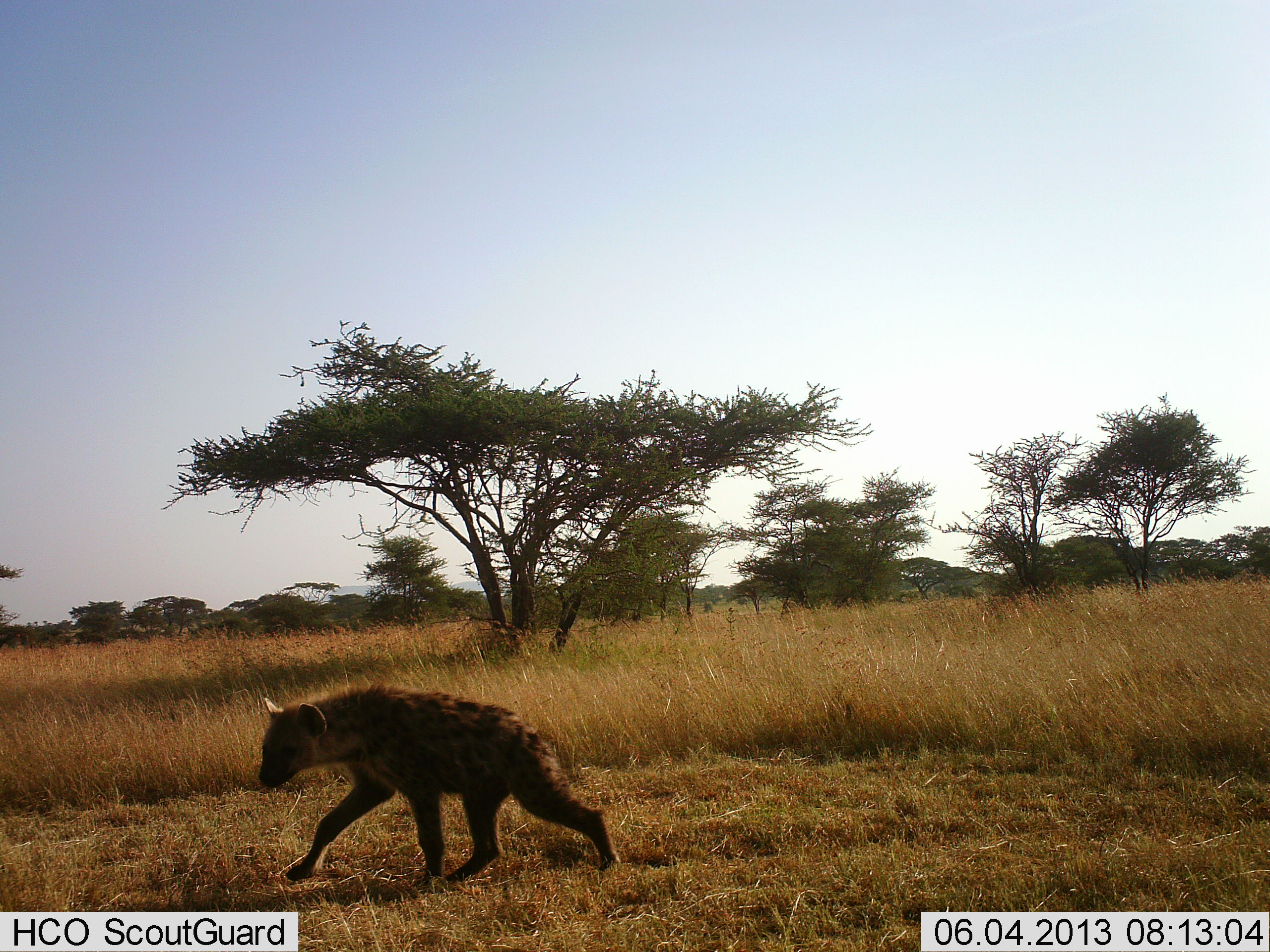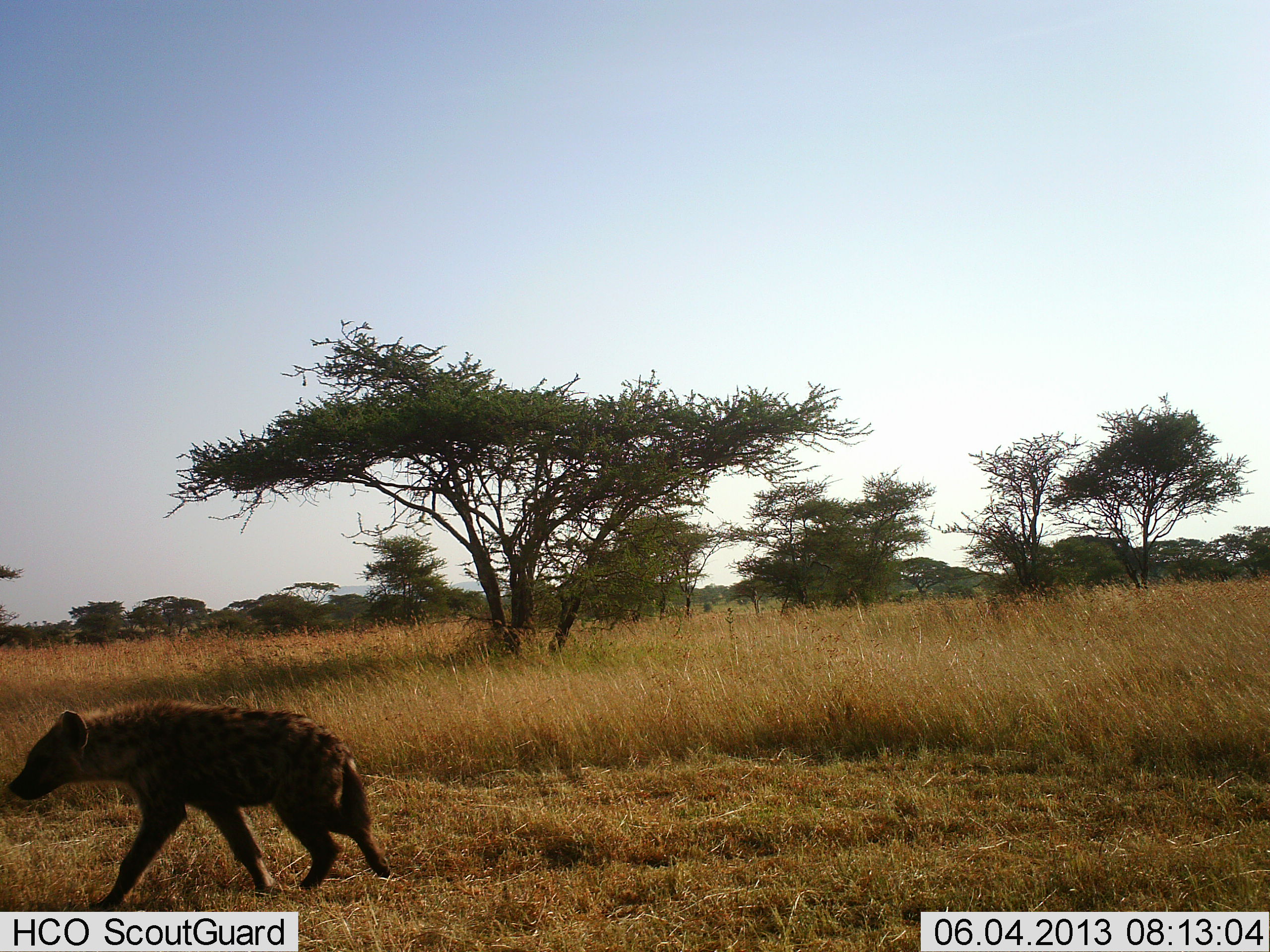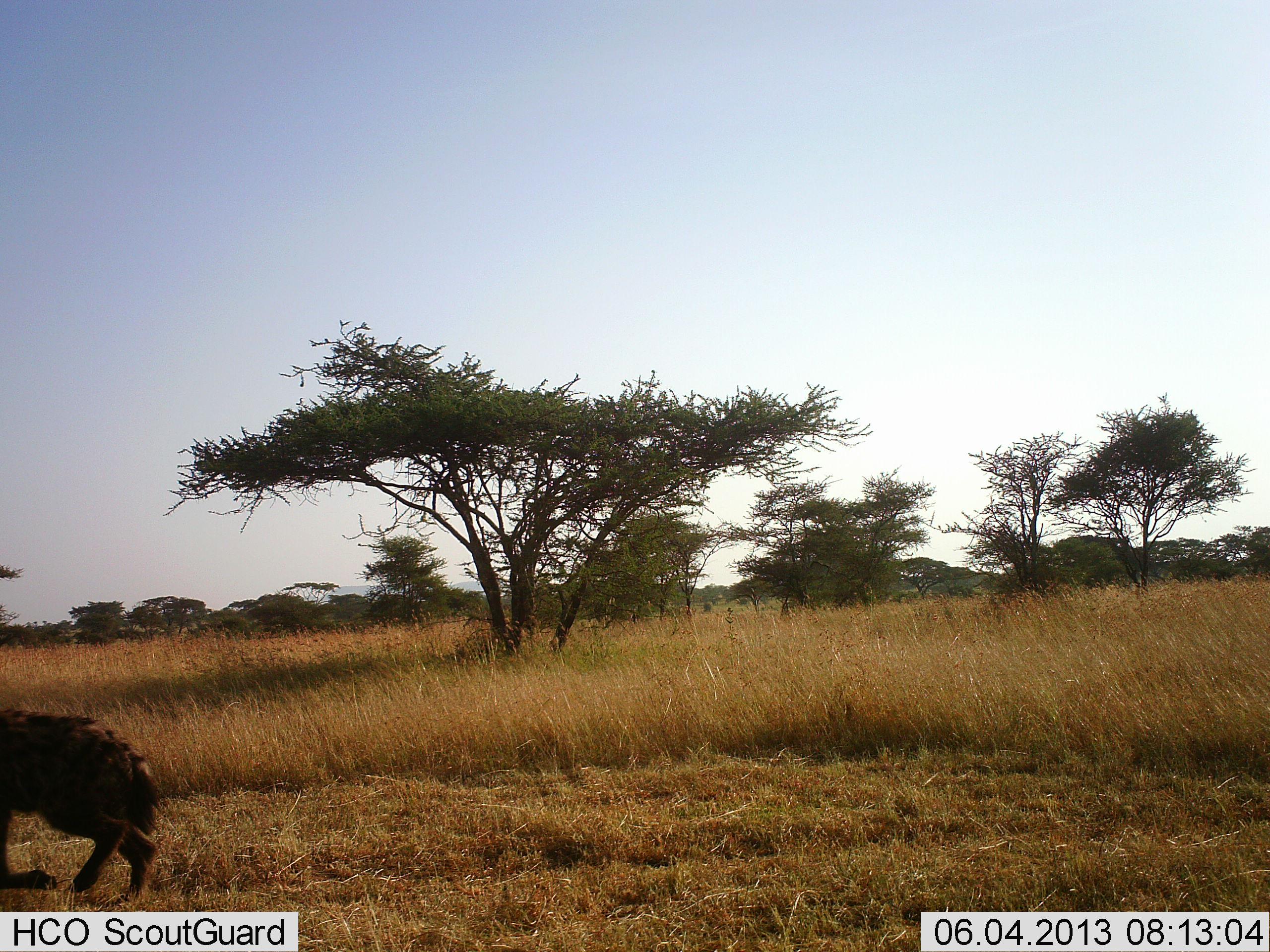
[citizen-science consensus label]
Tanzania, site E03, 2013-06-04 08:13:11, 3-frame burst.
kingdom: Animalia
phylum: Chordata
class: Mammalia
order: Carnivora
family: Hyaenidae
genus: Crocuta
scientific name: Crocuta crocuta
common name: spotted hyena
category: hyenaspotted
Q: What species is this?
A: Hyenaspotted (spotted hyena) (Crocuta crocuta).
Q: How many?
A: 1.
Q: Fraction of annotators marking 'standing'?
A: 6%.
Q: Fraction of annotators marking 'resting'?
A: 0%.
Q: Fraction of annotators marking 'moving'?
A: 97%.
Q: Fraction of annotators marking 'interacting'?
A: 0%.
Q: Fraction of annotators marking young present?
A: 0%.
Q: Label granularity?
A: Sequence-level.